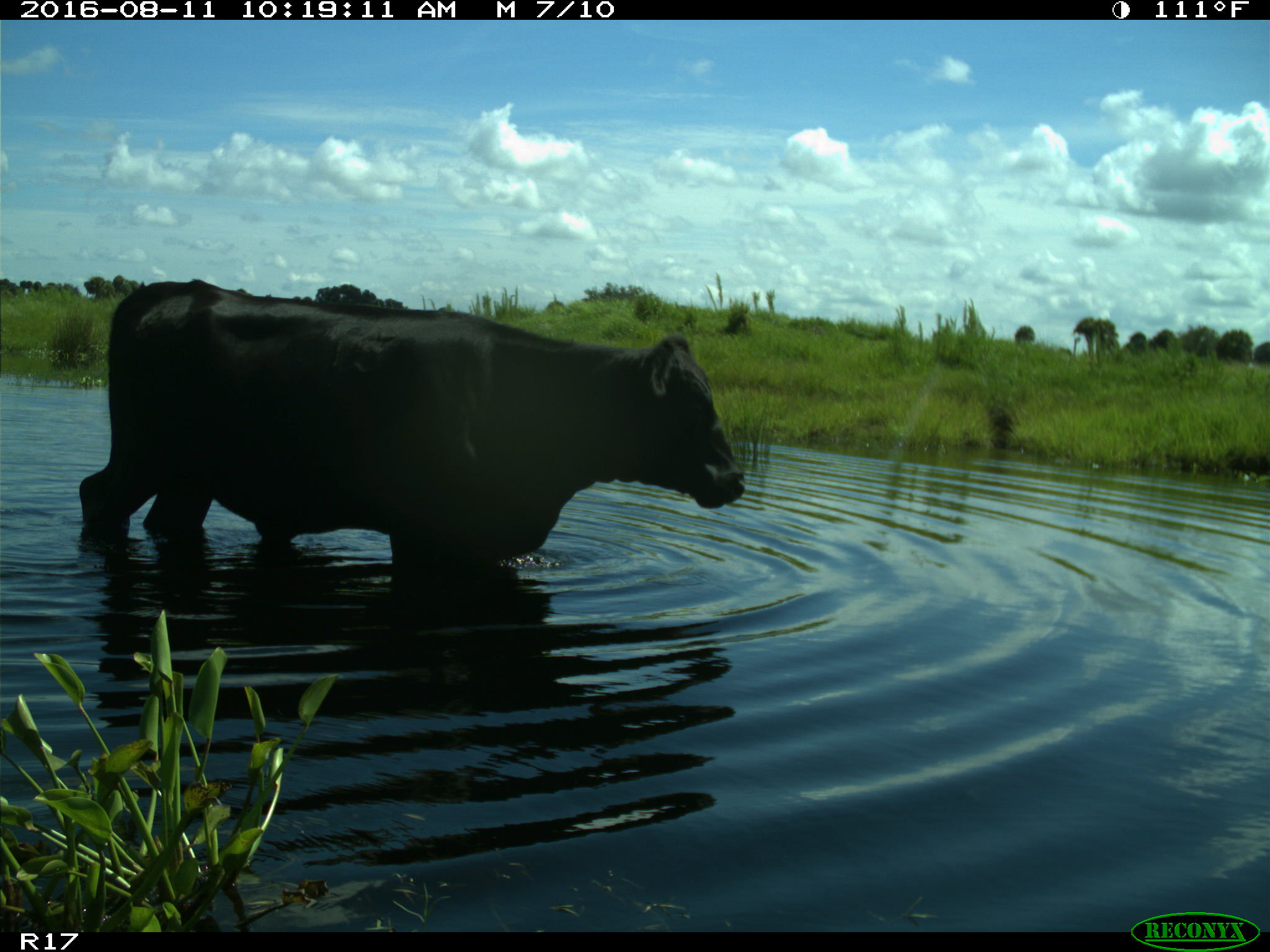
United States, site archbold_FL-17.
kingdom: Animalia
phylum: Chordata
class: Mammalia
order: Artiodactyla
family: Bovidae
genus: Bos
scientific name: Bos taurus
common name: domestic cow